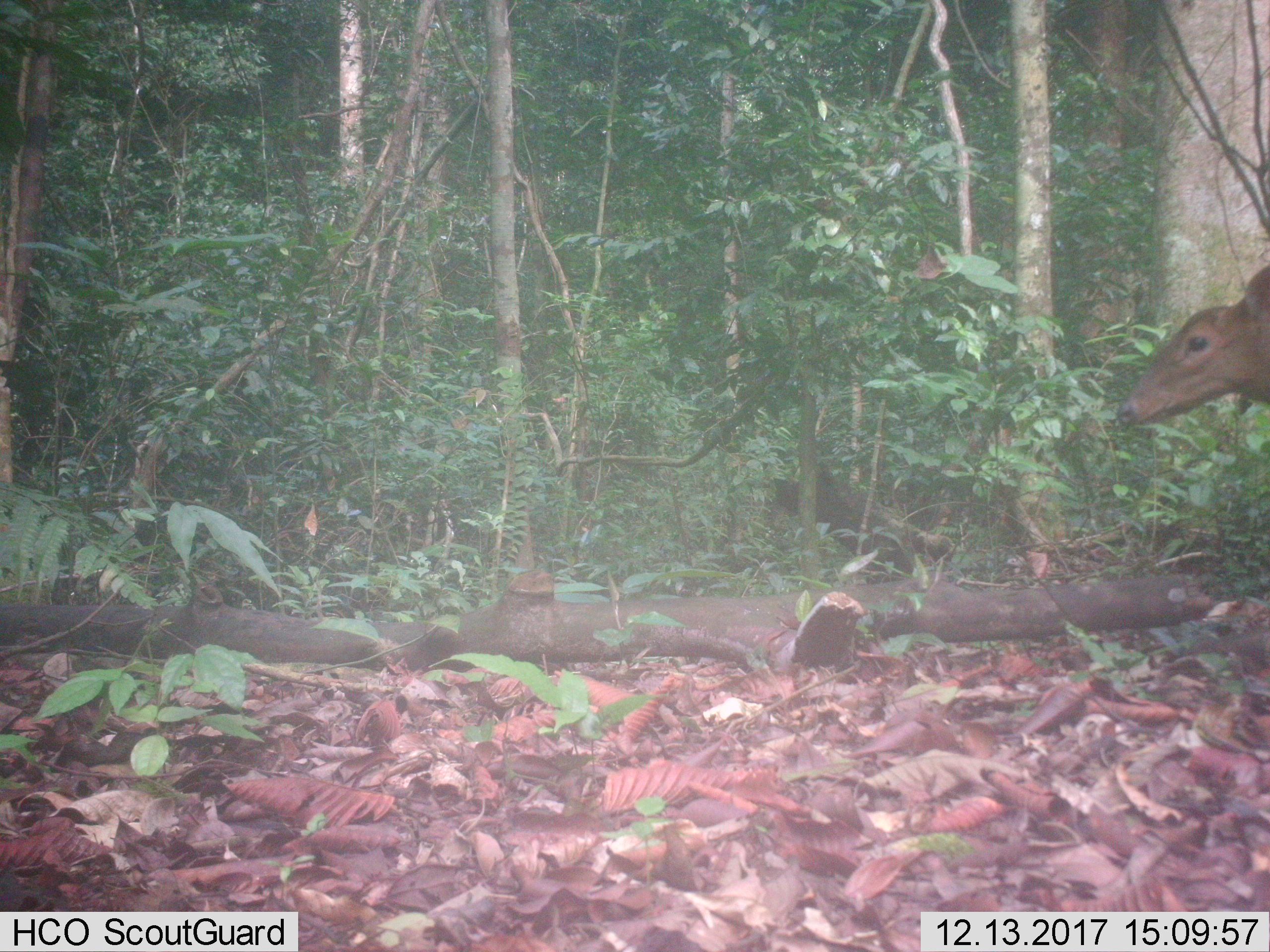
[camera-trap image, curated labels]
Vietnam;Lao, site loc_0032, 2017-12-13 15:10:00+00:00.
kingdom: Animalia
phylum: Chordata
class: Mammalia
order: Artiodactyla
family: Cervidae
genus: Muntiacus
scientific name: Muntiacus vuquangensis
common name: large-antlered muntjac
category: large antlered muntjac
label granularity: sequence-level